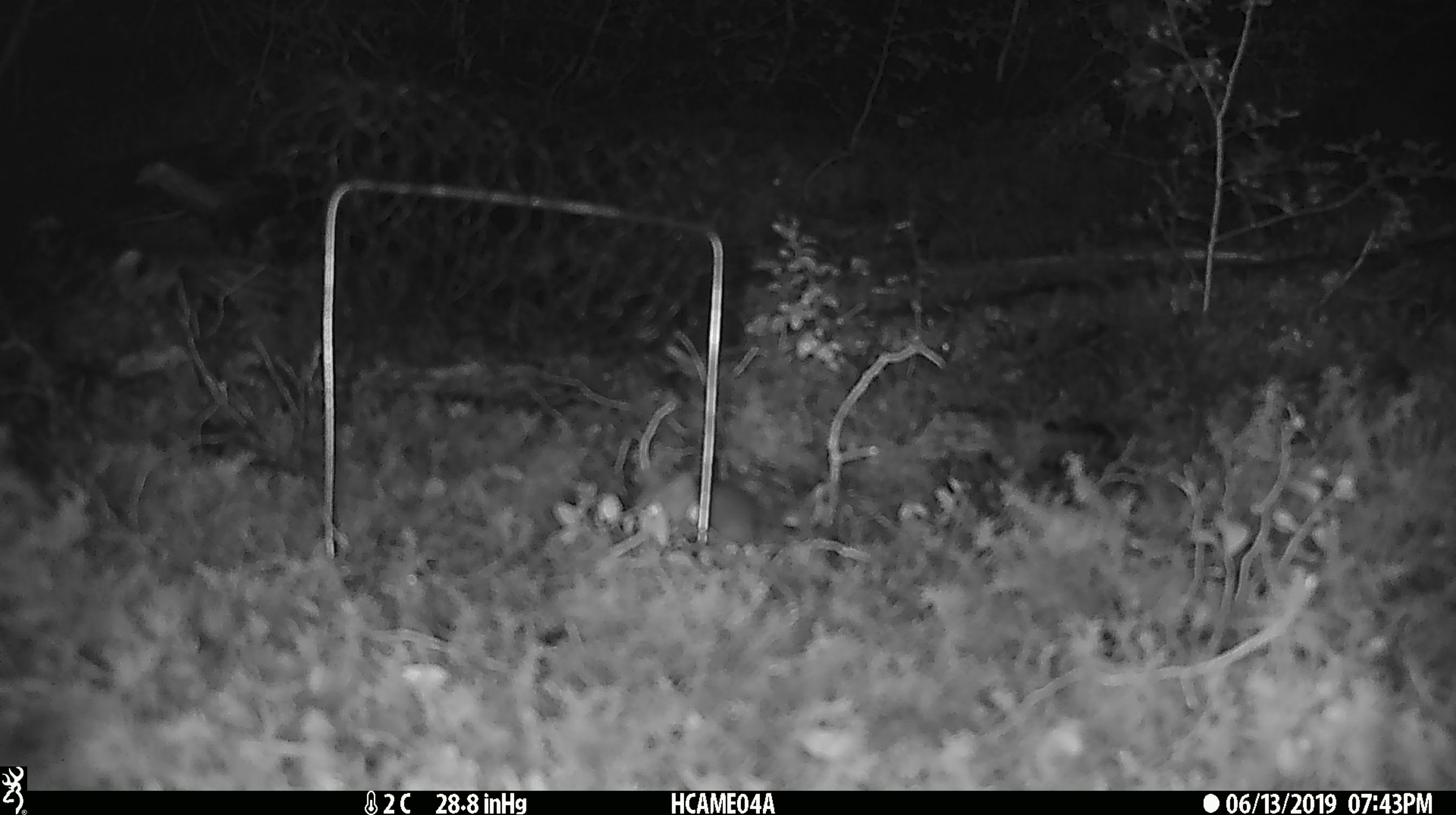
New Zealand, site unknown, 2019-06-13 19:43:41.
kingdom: Animalia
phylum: Chordata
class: Mammalia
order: Rodentia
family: Muridae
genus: Mus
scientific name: Mus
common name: mouse